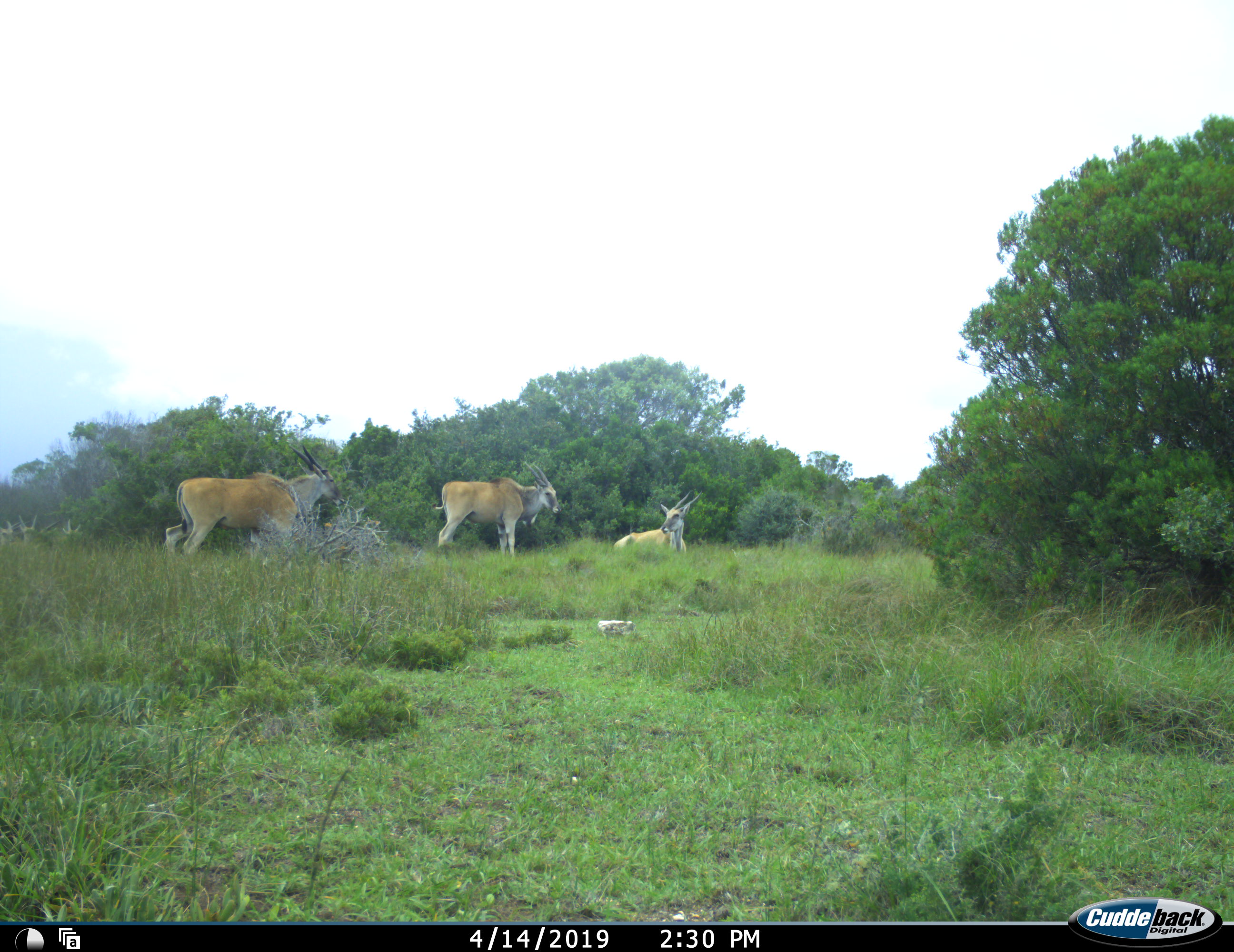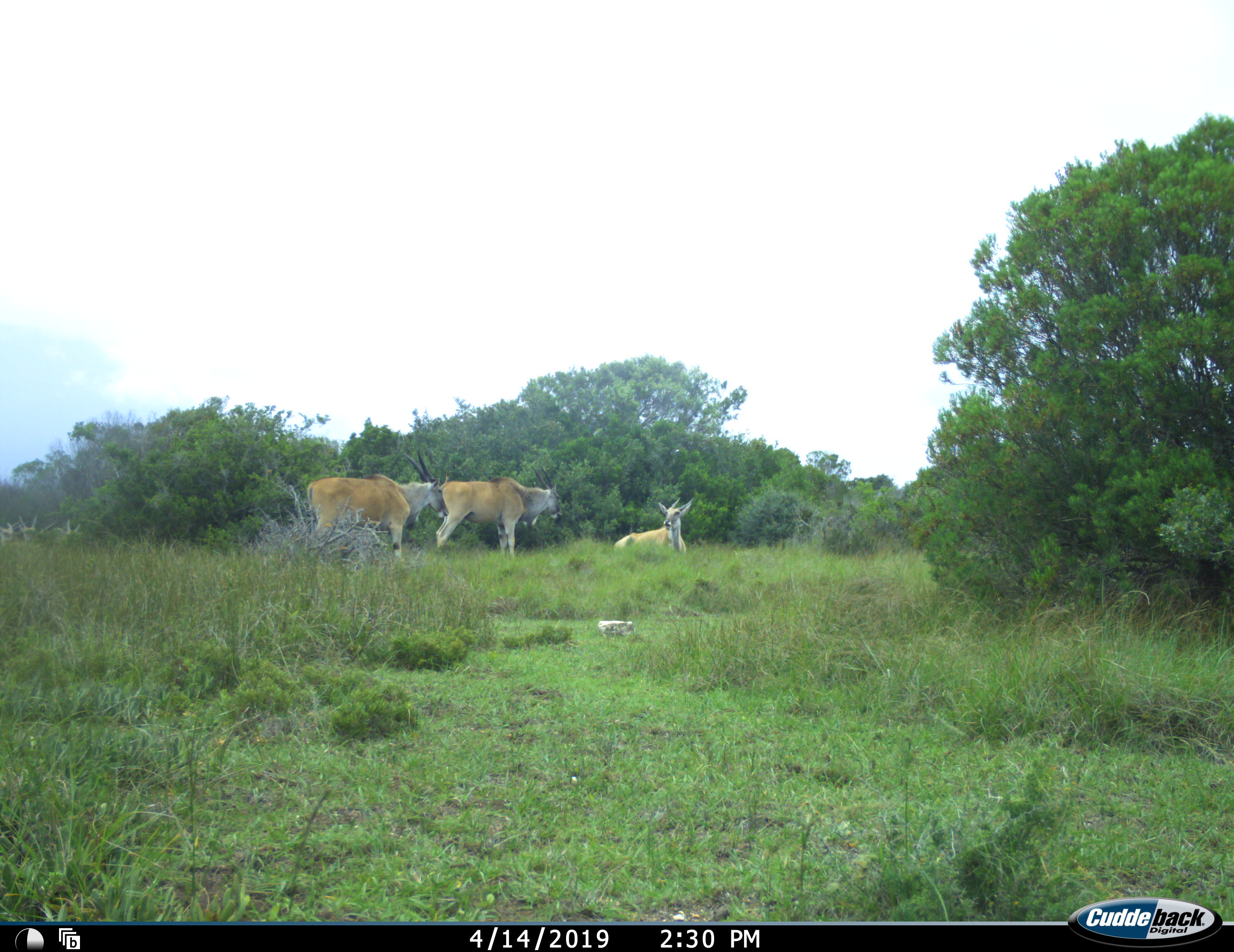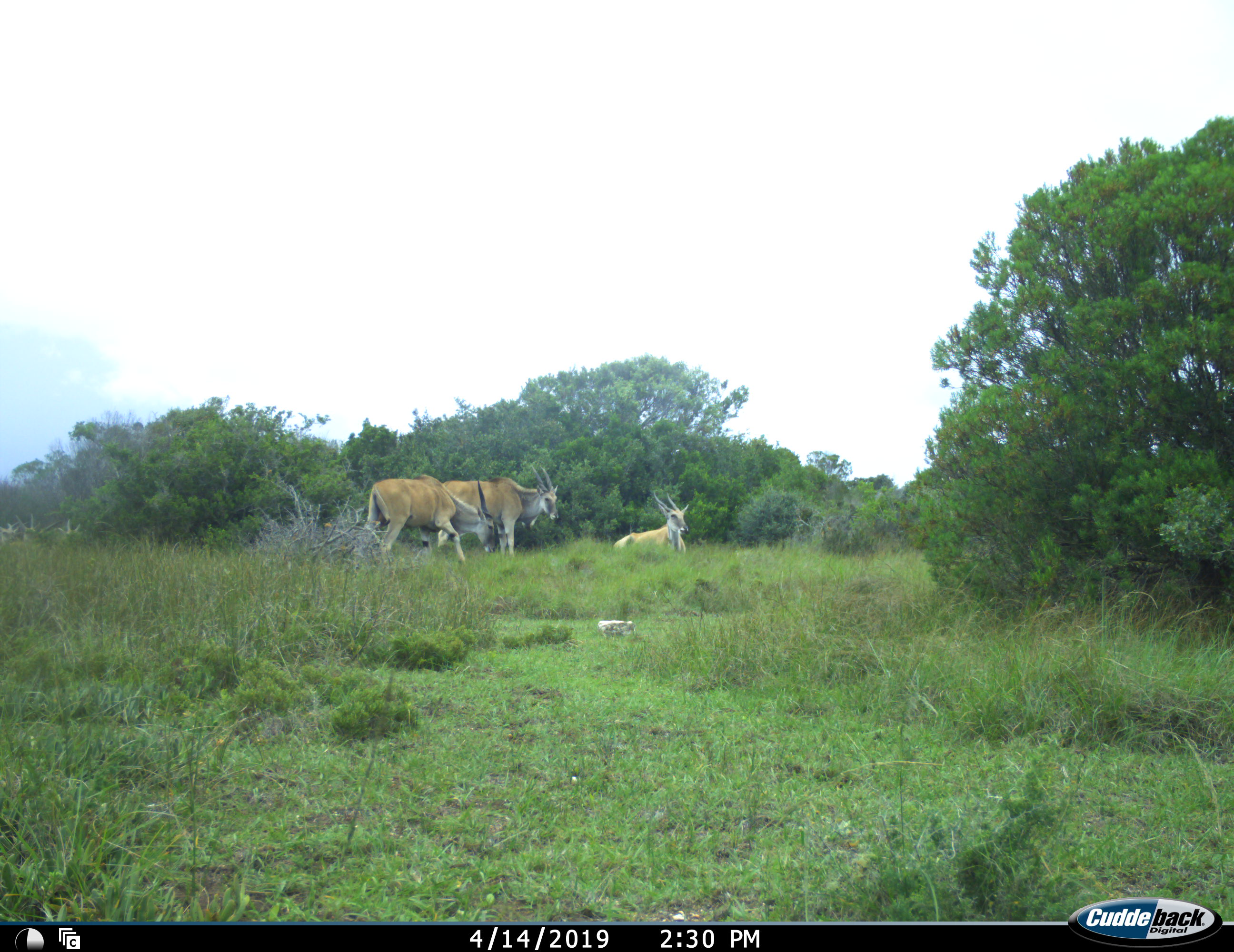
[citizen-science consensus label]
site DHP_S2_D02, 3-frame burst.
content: unidentified animal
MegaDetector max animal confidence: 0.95